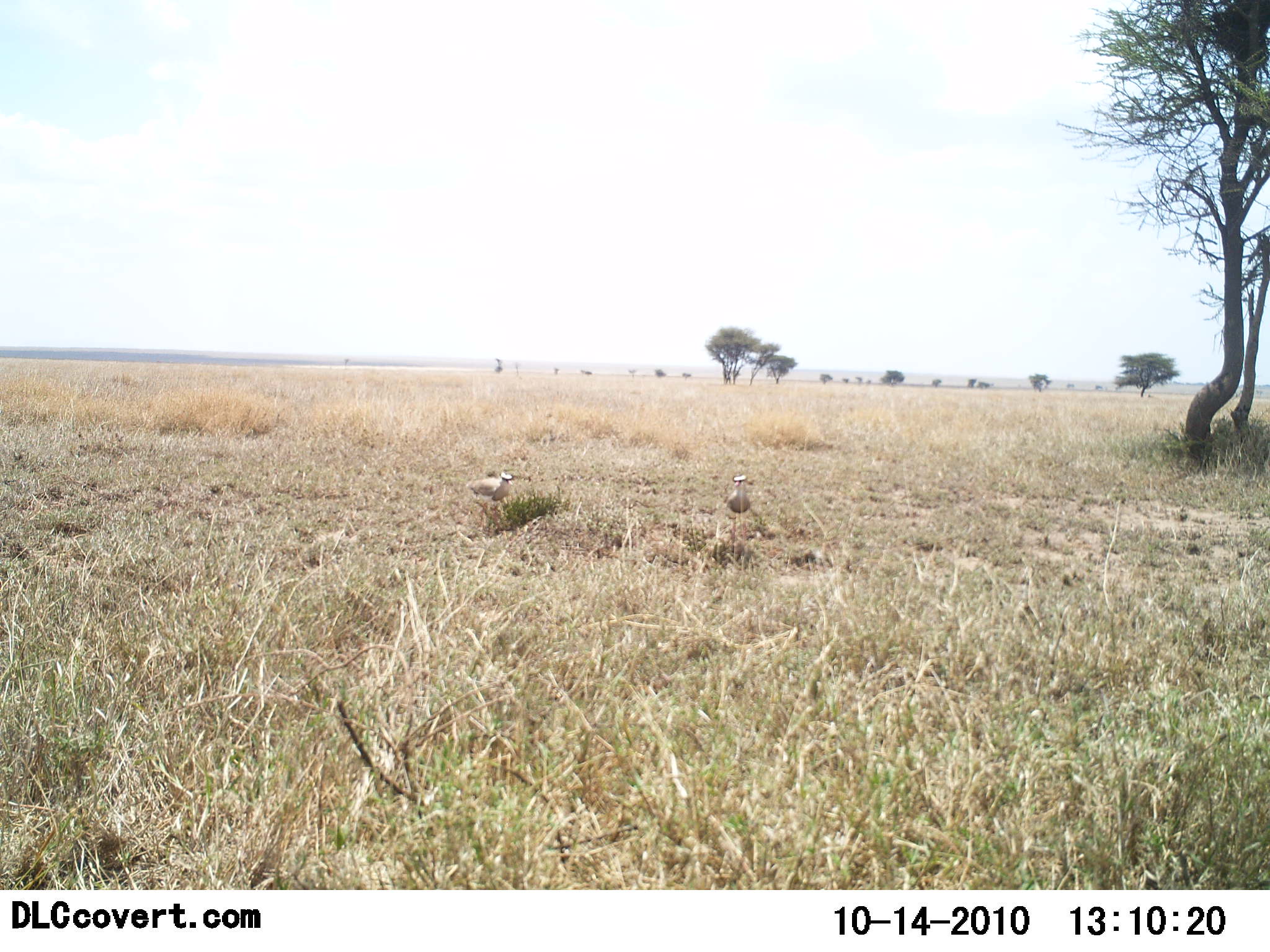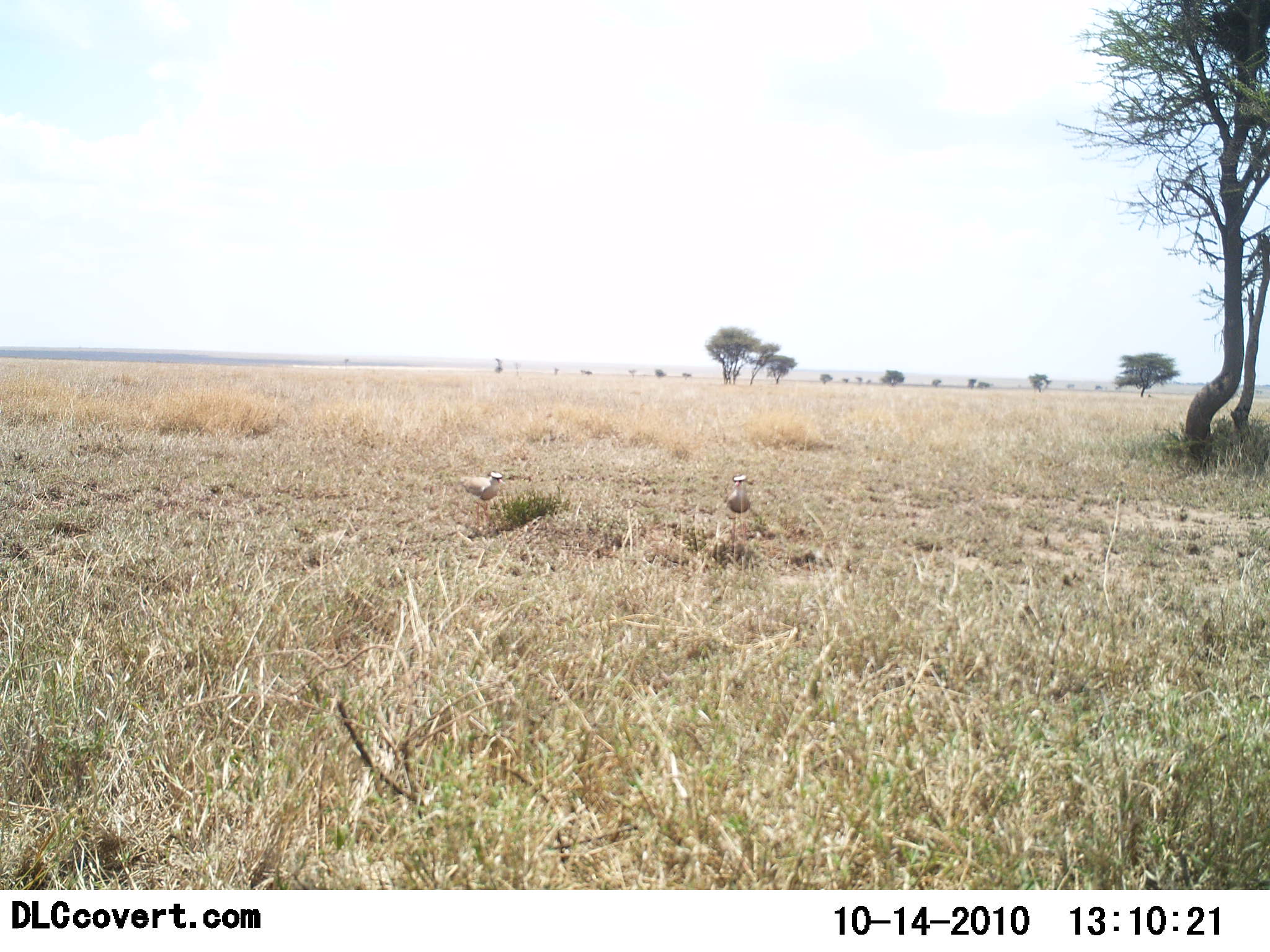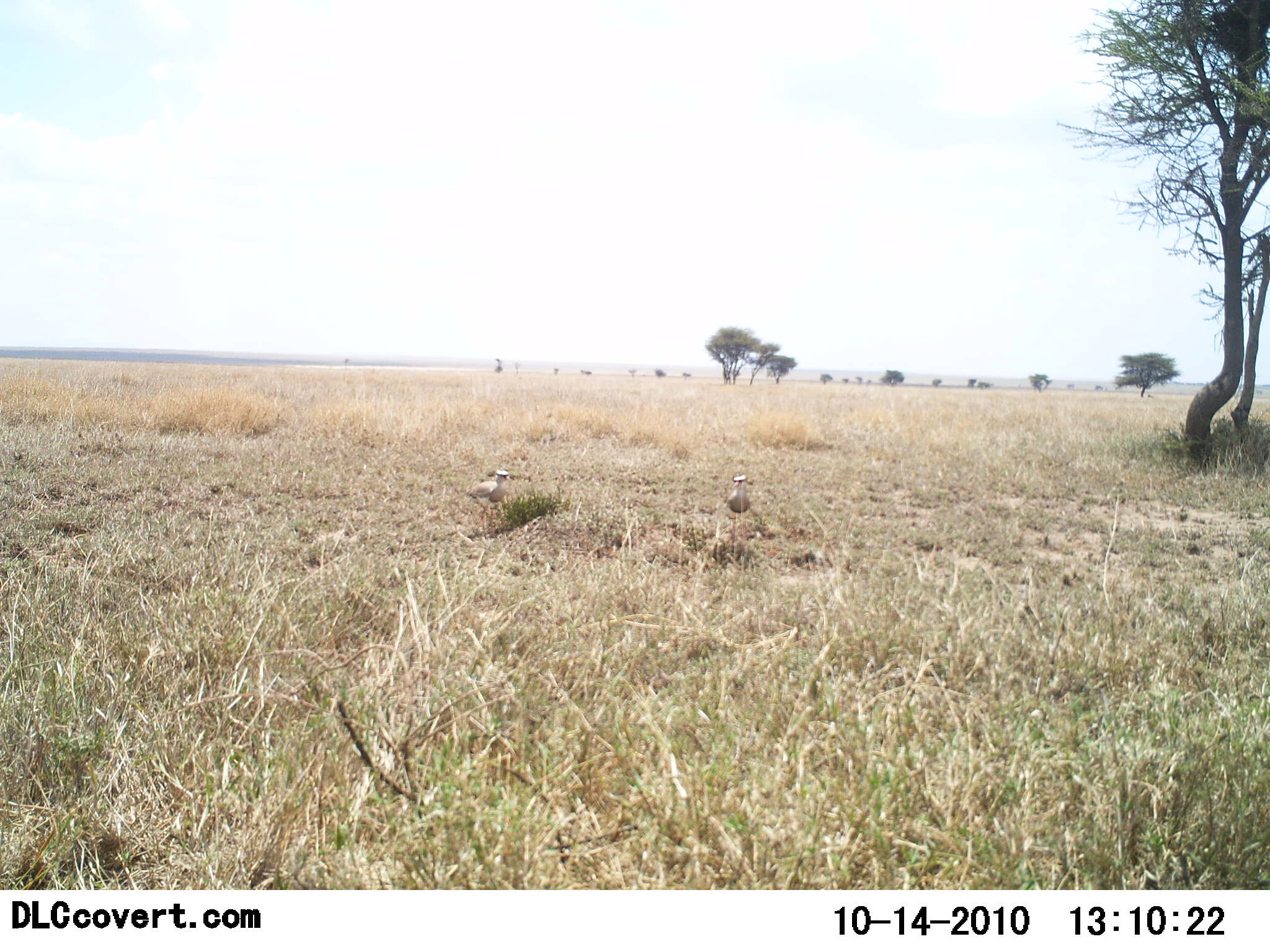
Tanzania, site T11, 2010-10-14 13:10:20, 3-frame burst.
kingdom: Animalia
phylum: Chordata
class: Aves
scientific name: Aves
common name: bird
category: otherbird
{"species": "otherbird (bird) (Aves)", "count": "2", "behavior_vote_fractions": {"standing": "90%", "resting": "0%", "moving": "20%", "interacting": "0%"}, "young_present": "0%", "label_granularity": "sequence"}